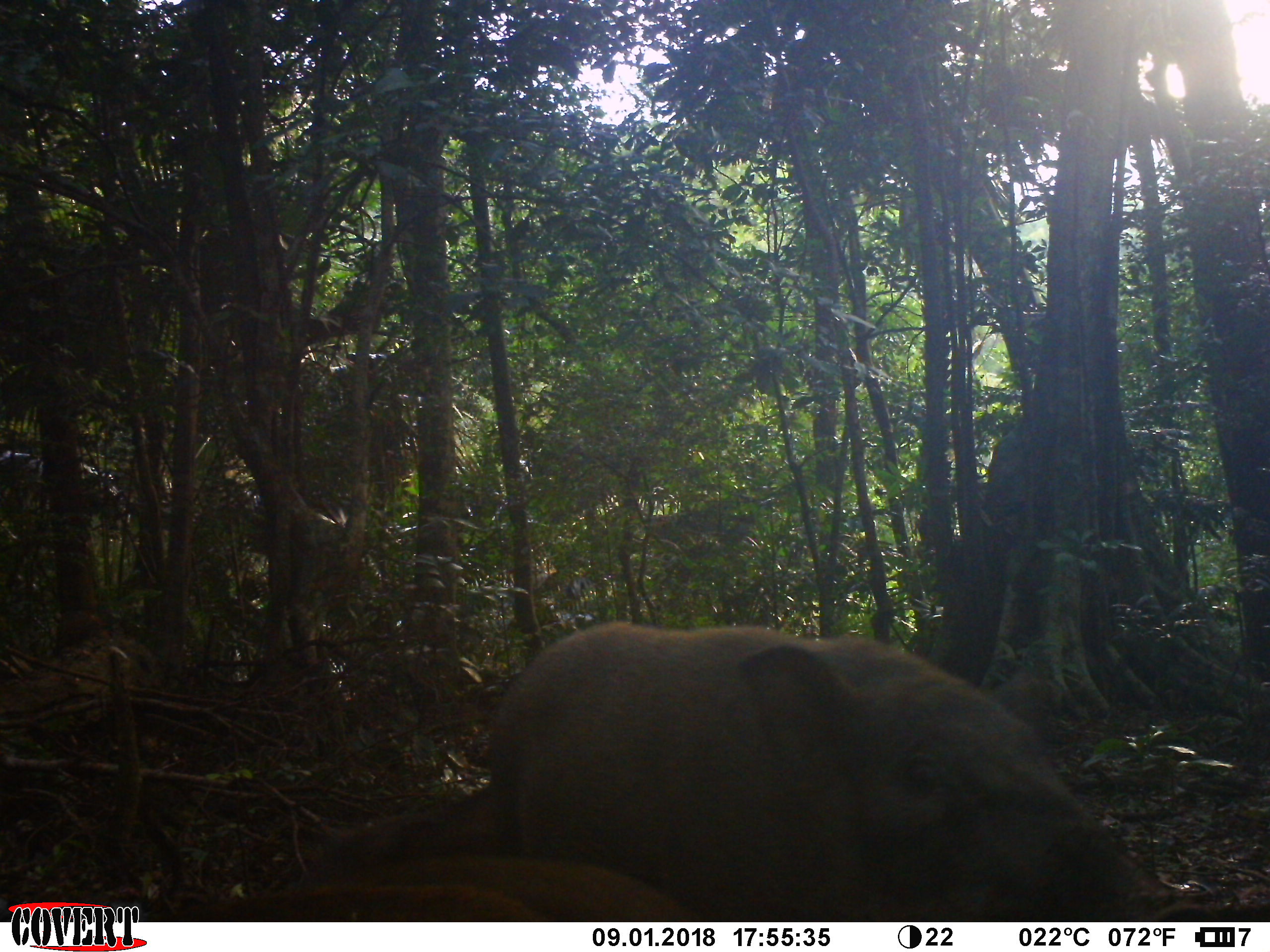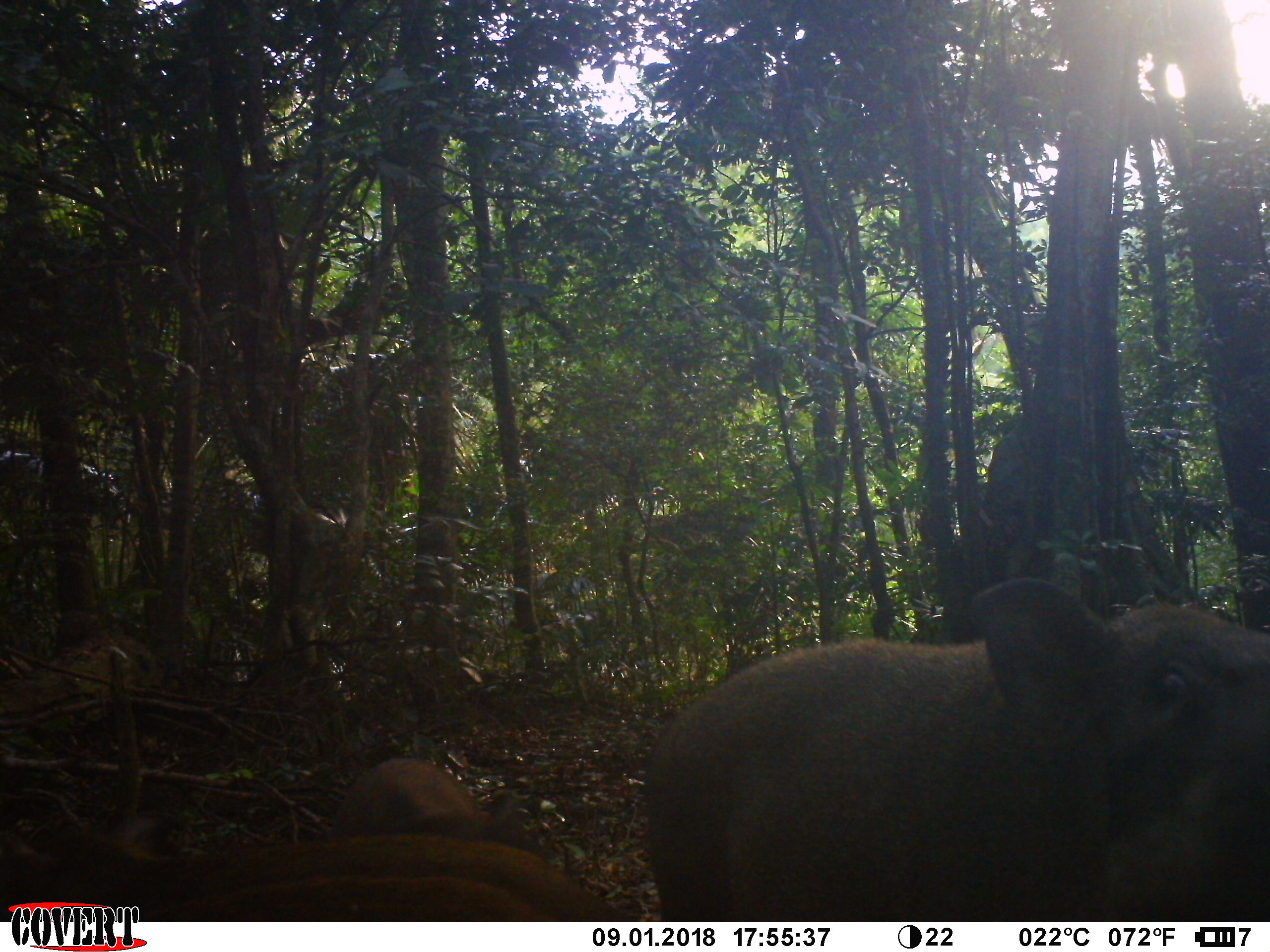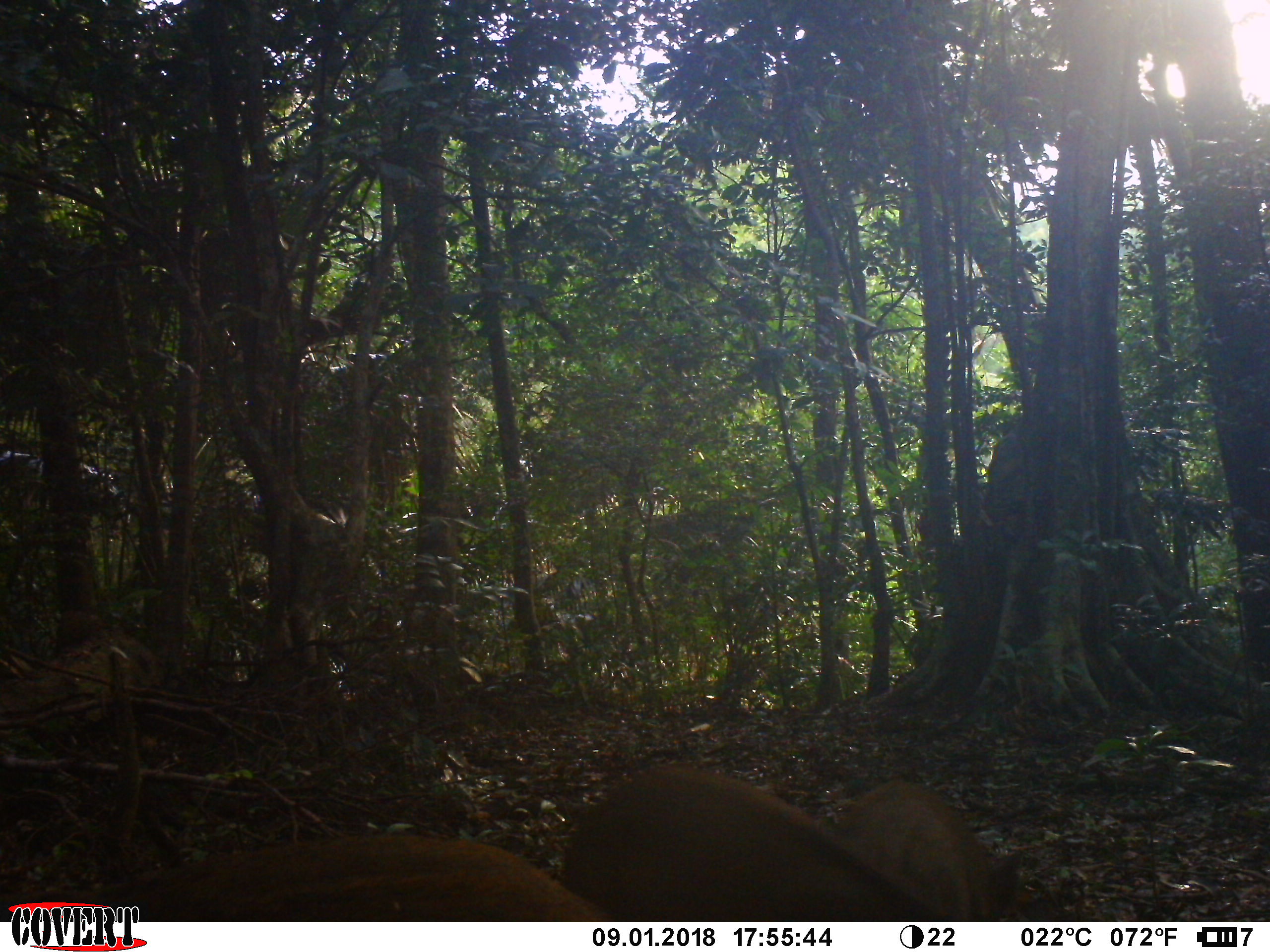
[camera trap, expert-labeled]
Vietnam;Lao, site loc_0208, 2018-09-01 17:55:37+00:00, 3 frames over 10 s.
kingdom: Animalia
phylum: Chordata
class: Mammalia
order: Artiodactyla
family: Suidae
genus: Sus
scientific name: Sus scrofa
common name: eurasian wild pig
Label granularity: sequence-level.